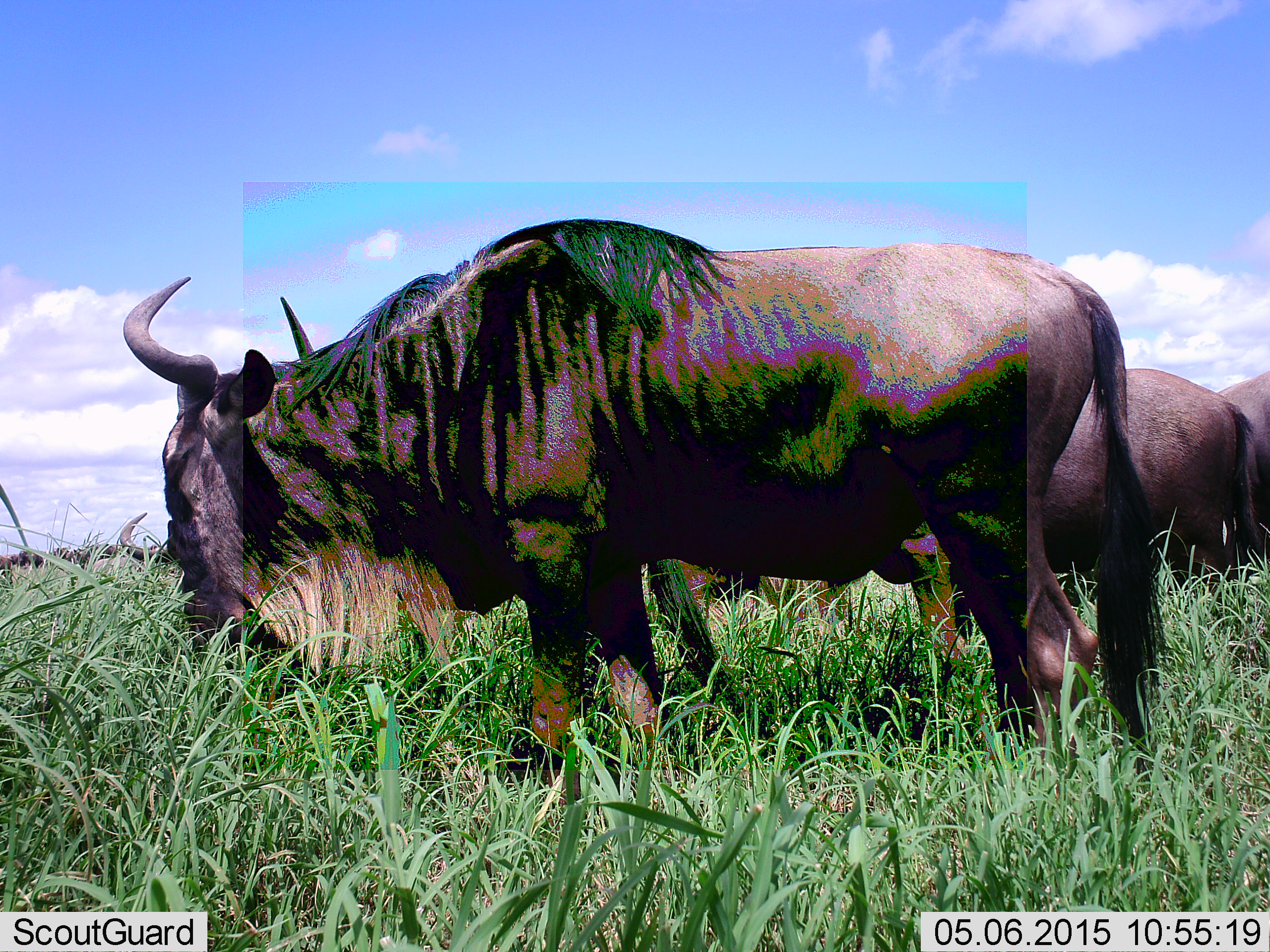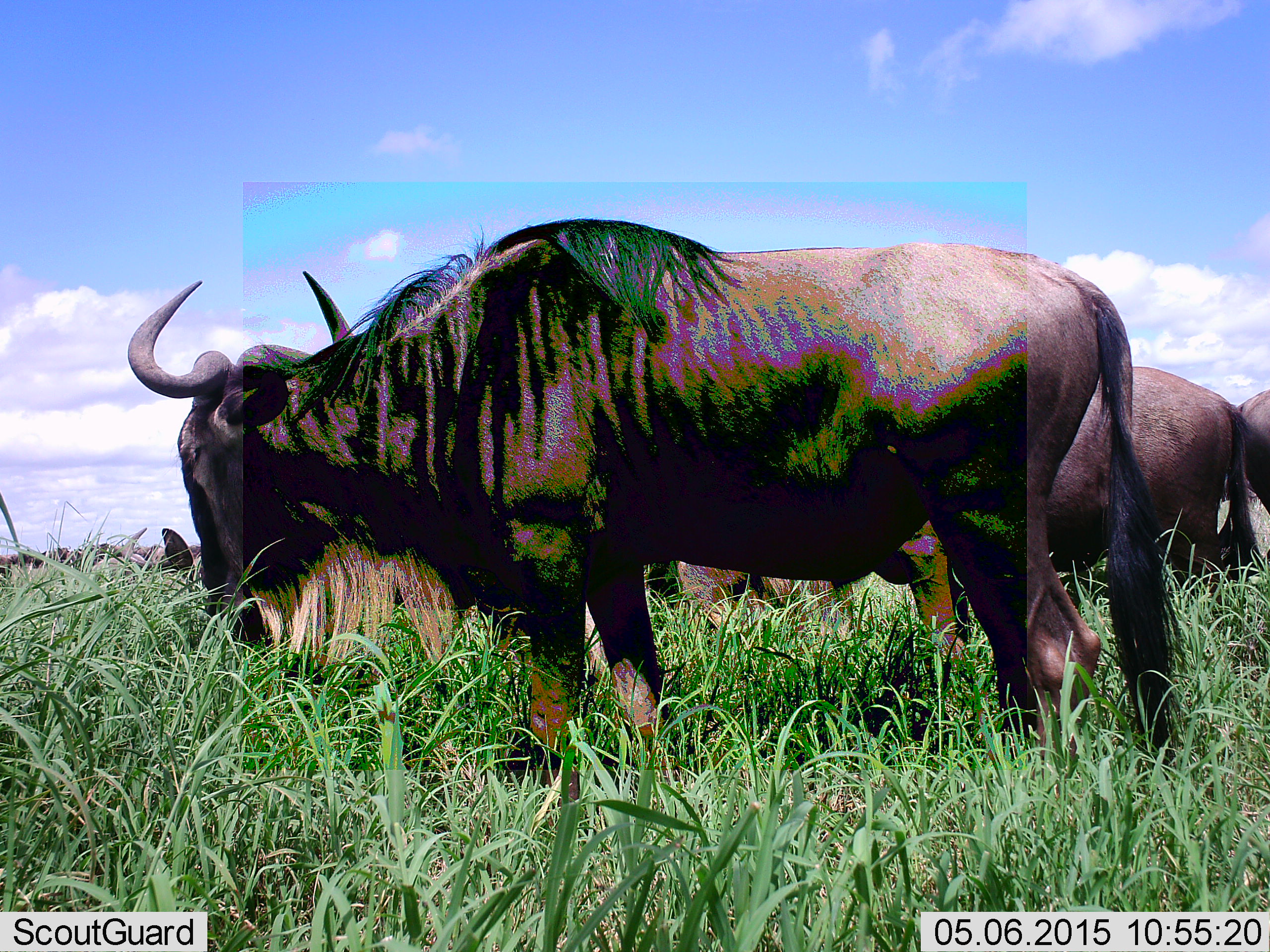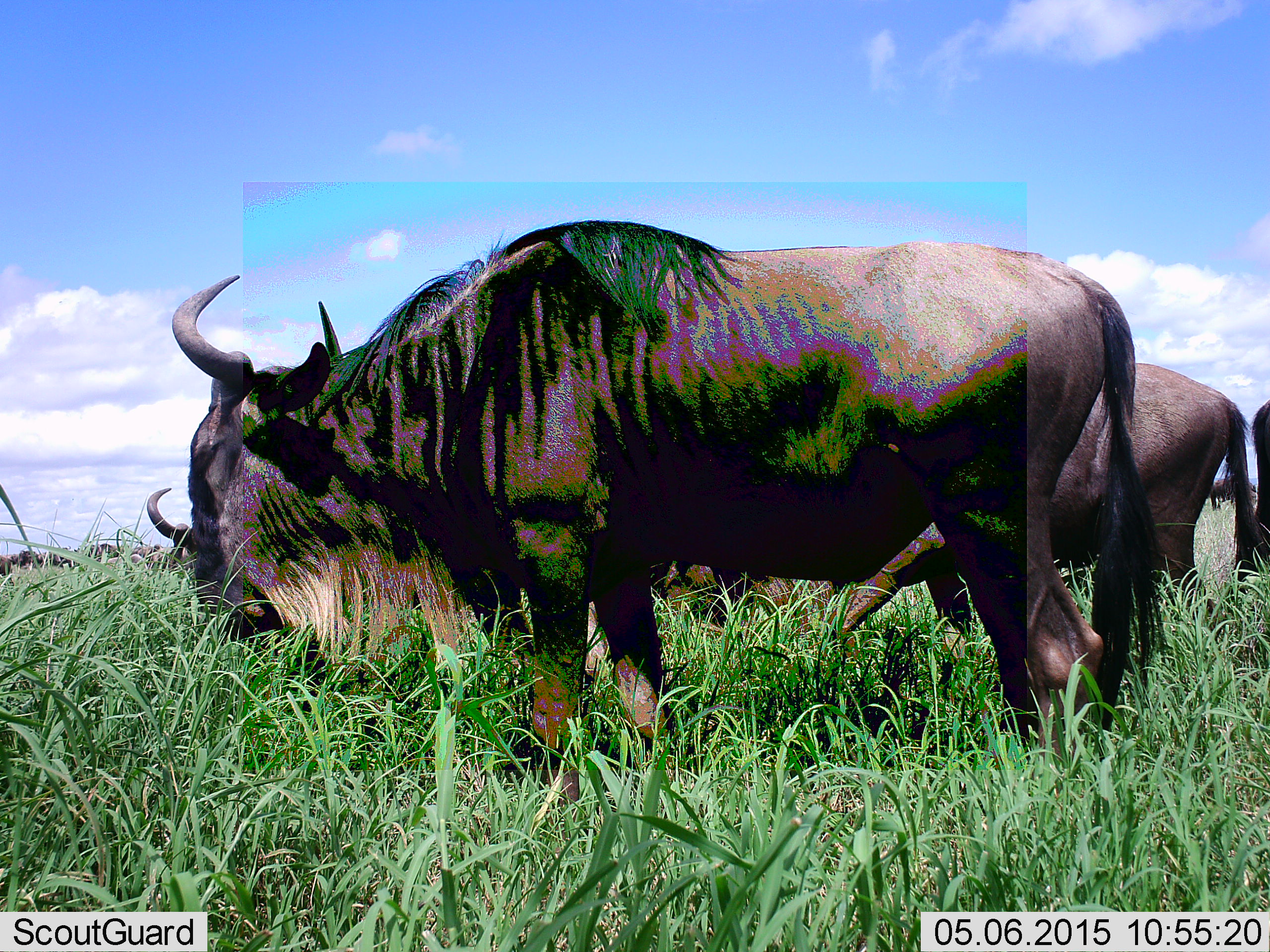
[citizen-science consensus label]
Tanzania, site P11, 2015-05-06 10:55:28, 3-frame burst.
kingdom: Animalia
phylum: Chordata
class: Mammalia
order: Artiodactyla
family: Bovidae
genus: Connochaetes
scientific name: Connochaetes taurinus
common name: blue wildebeest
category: wildebeest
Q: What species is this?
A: Wildebeest (blue wildebeest) (Connochaetes taurinus).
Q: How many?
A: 7.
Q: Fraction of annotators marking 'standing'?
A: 40%.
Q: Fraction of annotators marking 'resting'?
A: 10%.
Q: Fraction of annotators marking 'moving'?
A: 10%.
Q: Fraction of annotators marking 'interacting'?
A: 0%.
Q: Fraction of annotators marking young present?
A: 0%.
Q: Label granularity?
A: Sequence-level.